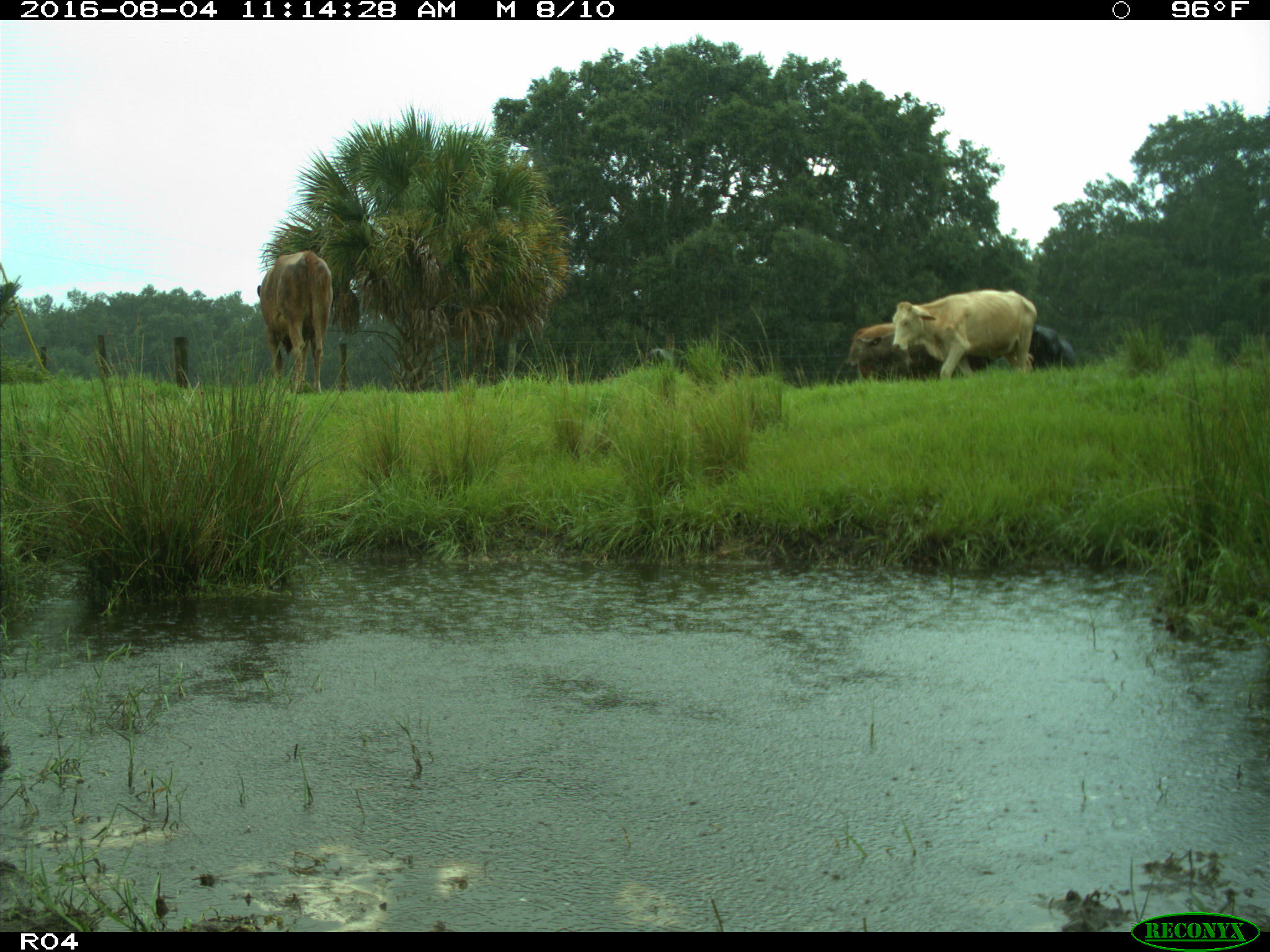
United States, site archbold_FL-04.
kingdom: Animalia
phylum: Chordata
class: Mammalia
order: Artiodactyla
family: Bovidae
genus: Bos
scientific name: Bos taurus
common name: domestic cow